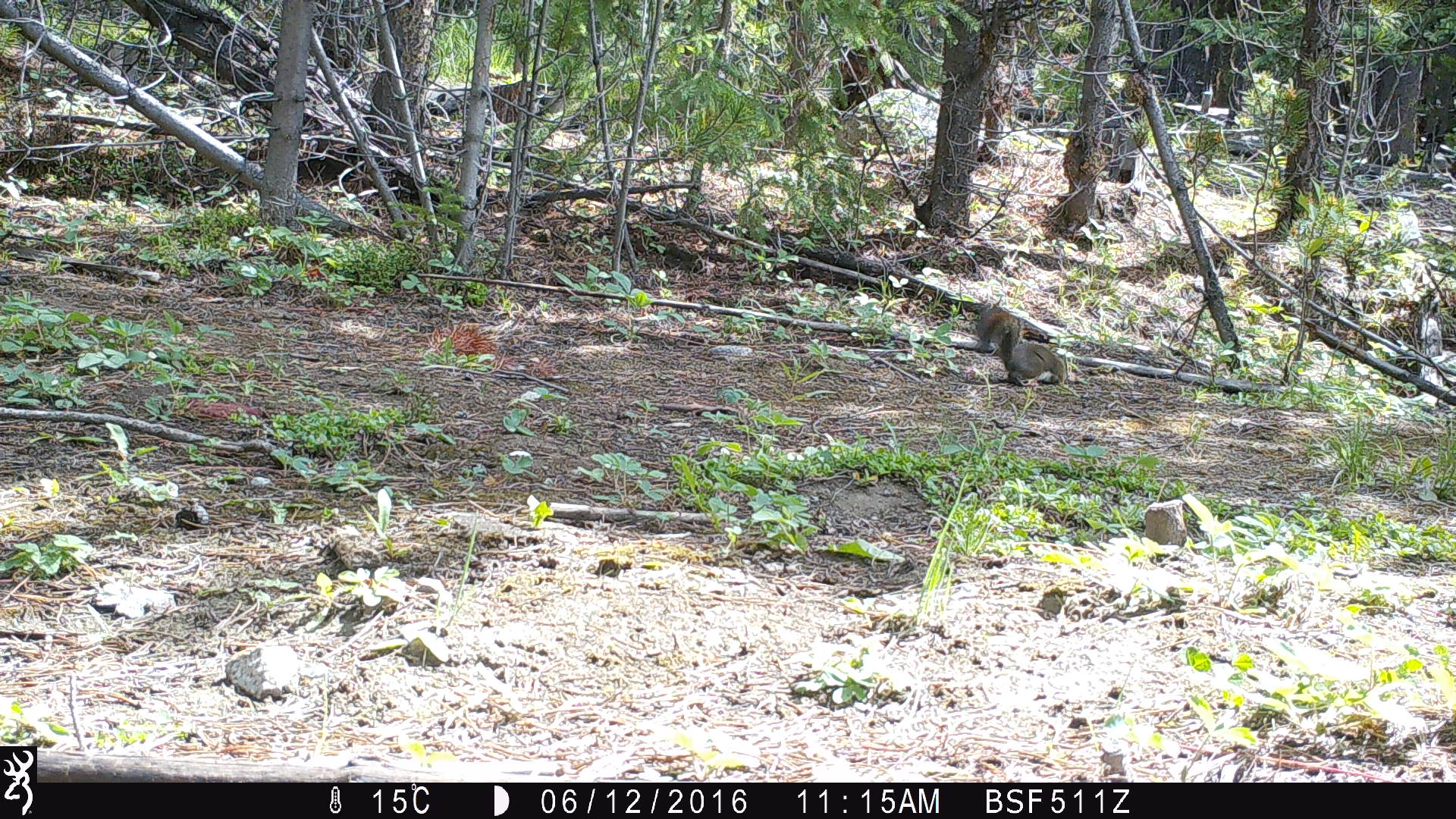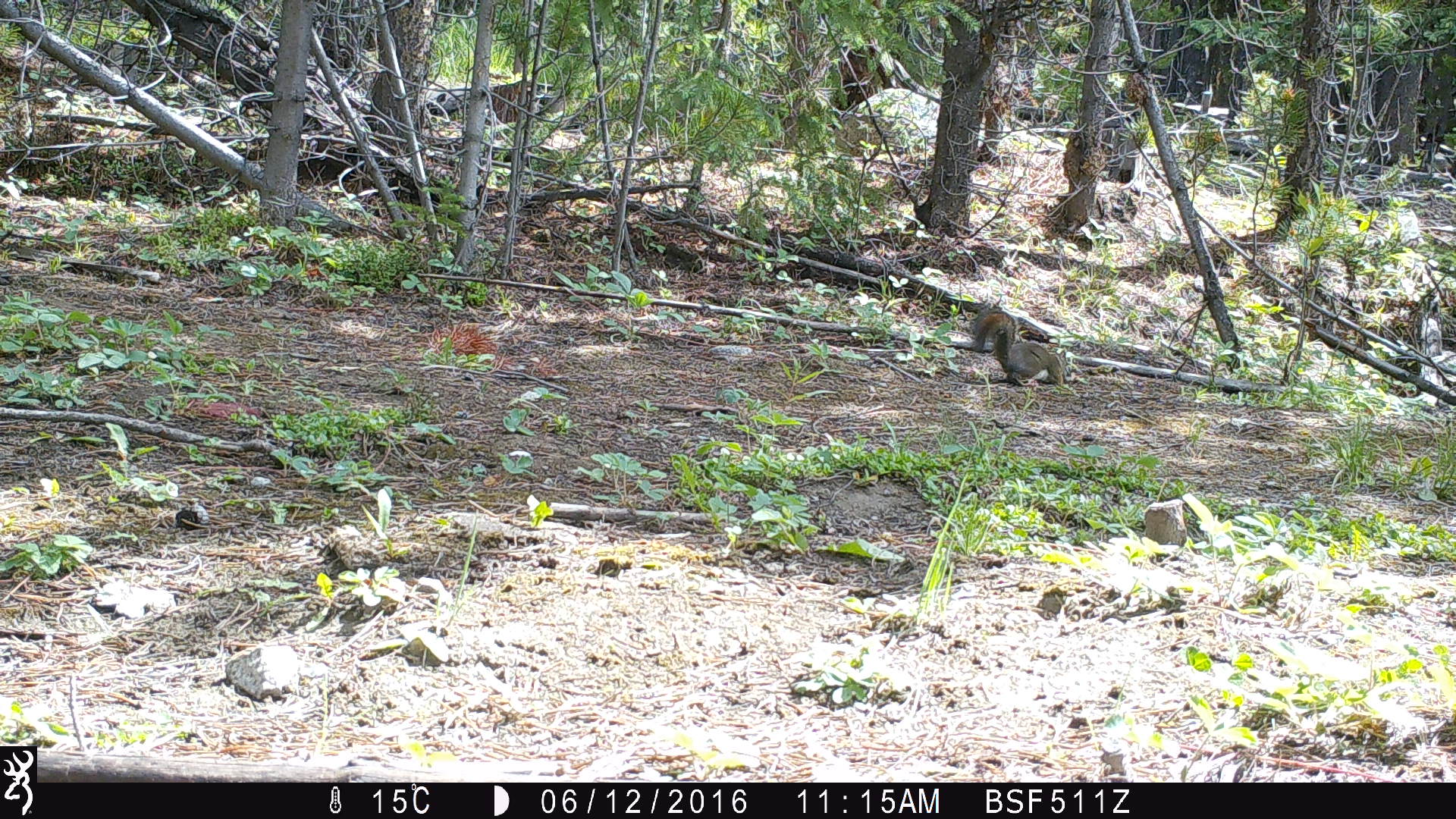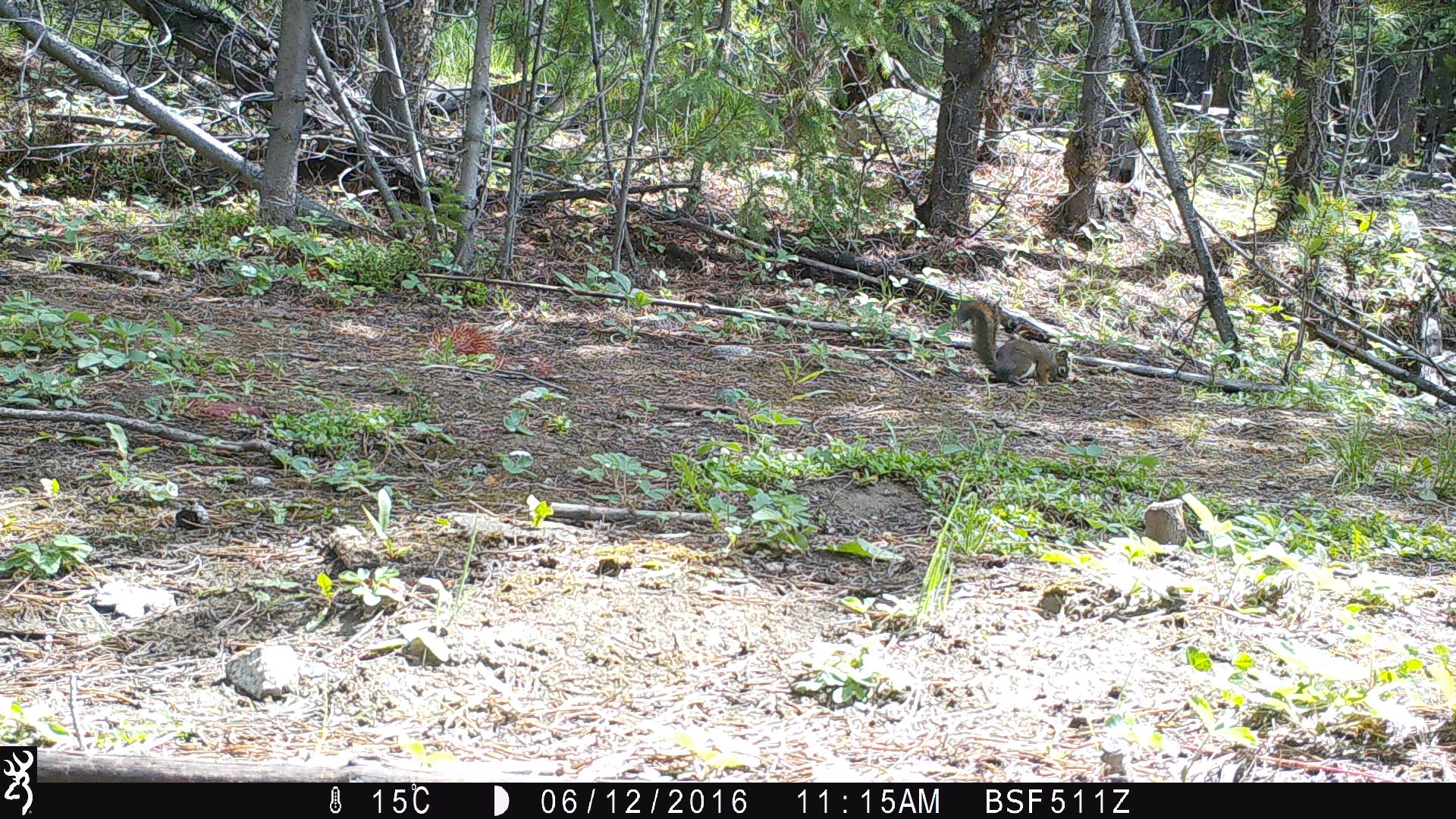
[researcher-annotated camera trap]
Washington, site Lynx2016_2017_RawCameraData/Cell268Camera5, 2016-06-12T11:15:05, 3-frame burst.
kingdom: Animalia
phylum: Chordata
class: Mammalia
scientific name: Mammalia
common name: small mammal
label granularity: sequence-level